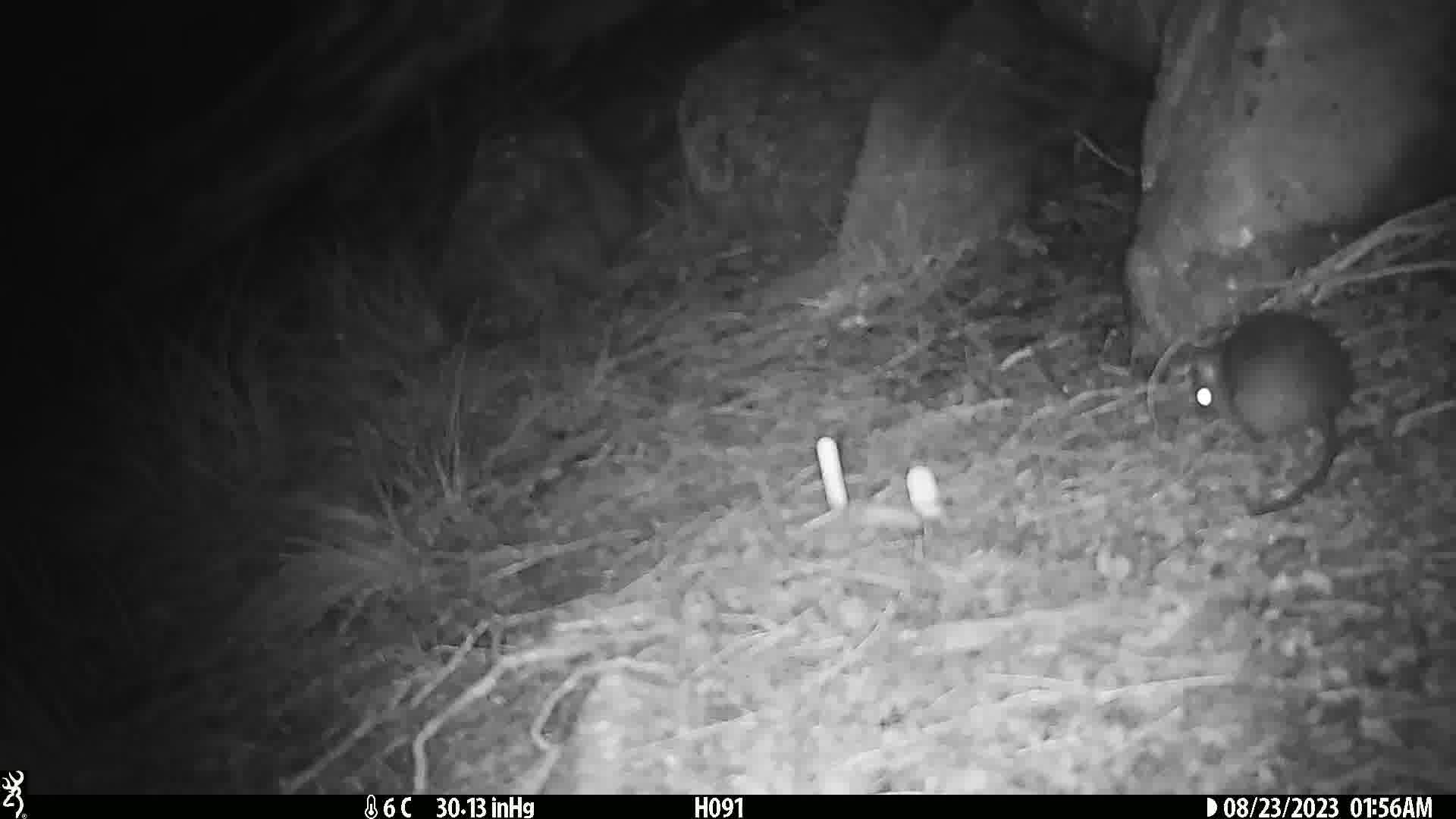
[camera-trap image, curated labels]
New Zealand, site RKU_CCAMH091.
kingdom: Animalia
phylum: Chordata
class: Mammalia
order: Rodentia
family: Muridae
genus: Rattus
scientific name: Rattus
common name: rat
Rat (Rattus).